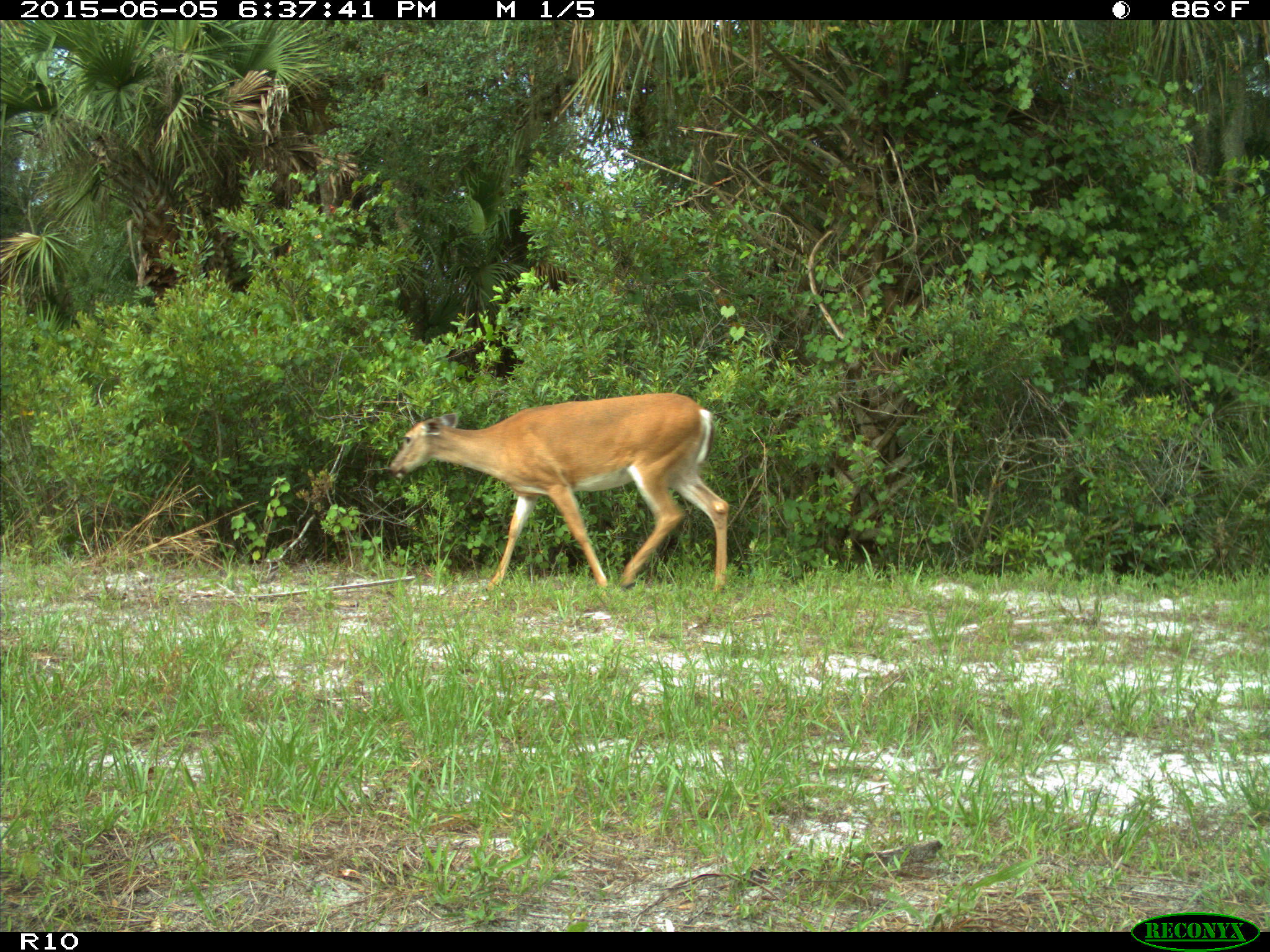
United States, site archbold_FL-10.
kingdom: Animalia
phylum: Chordata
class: Mammalia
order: Artiodactyla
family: Cervidae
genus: Odocoileus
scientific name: Odocoileus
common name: deer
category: unidentified deer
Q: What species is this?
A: Unidentified deer (deer) (Odocoileus).